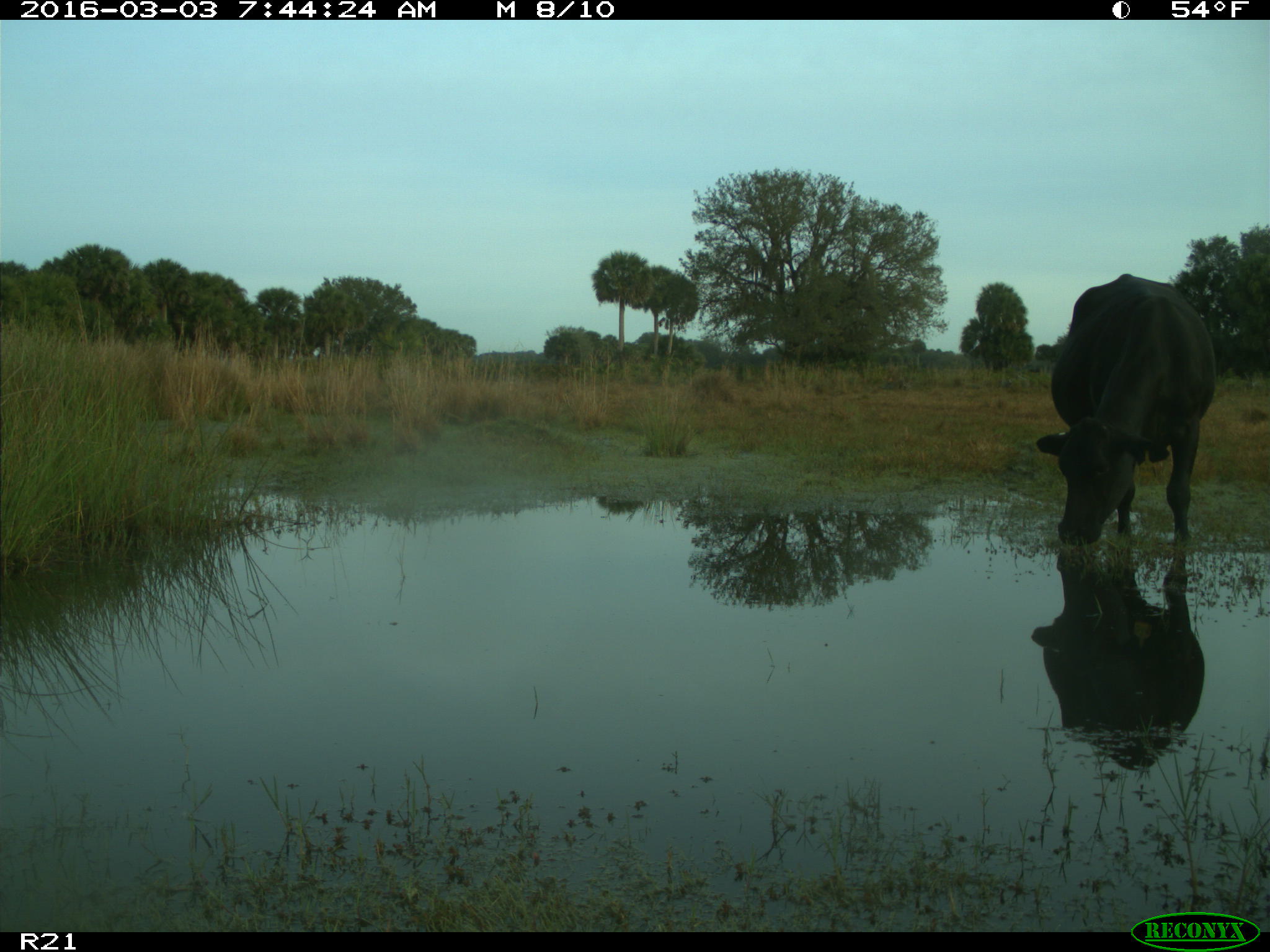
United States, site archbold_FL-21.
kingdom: Animalia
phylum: Chordata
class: Mammalia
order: Artiodactyla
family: Bovidae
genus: Bos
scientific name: Bos taurus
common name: domestic cow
Bos taurus (domestic cow).